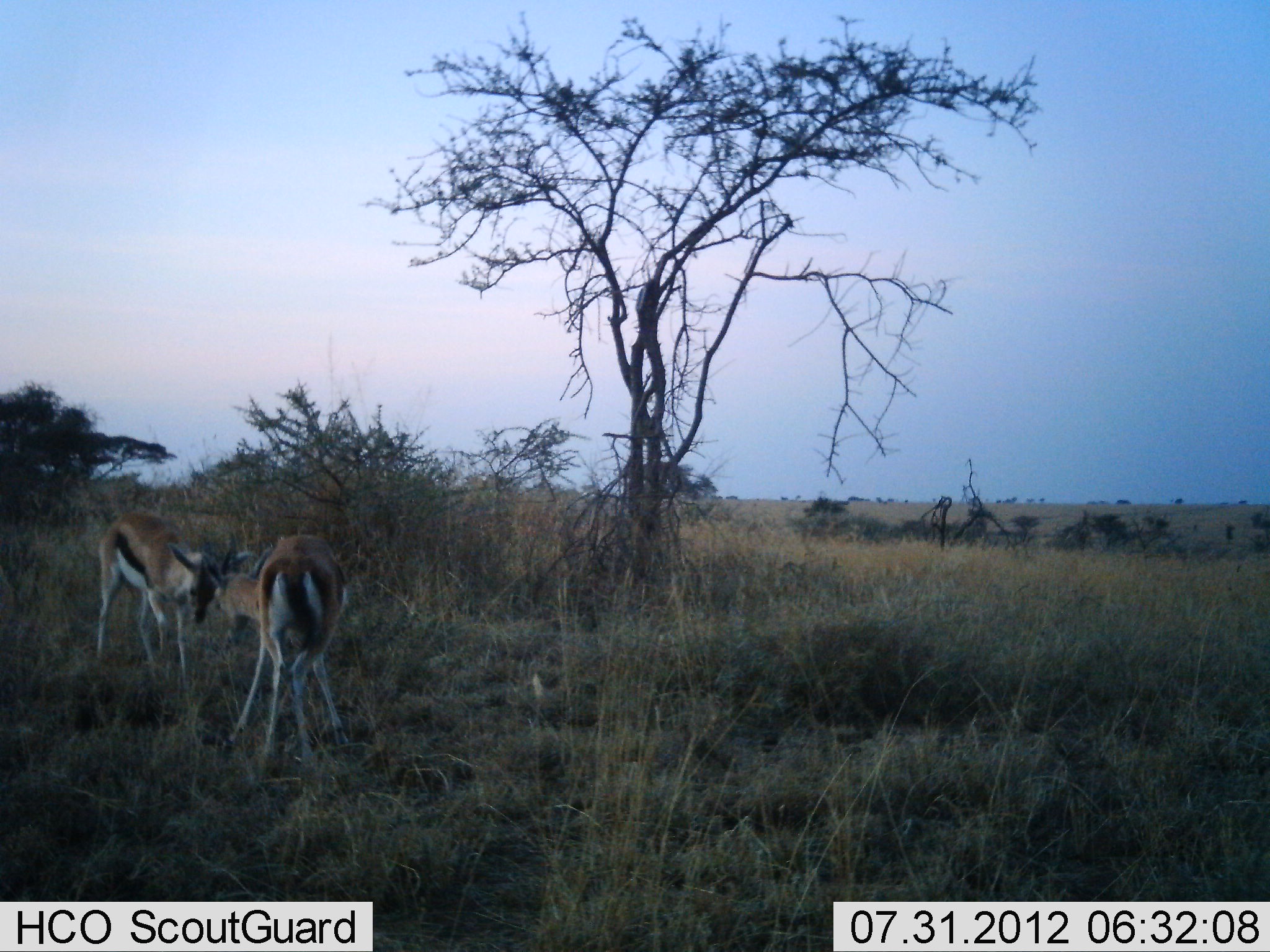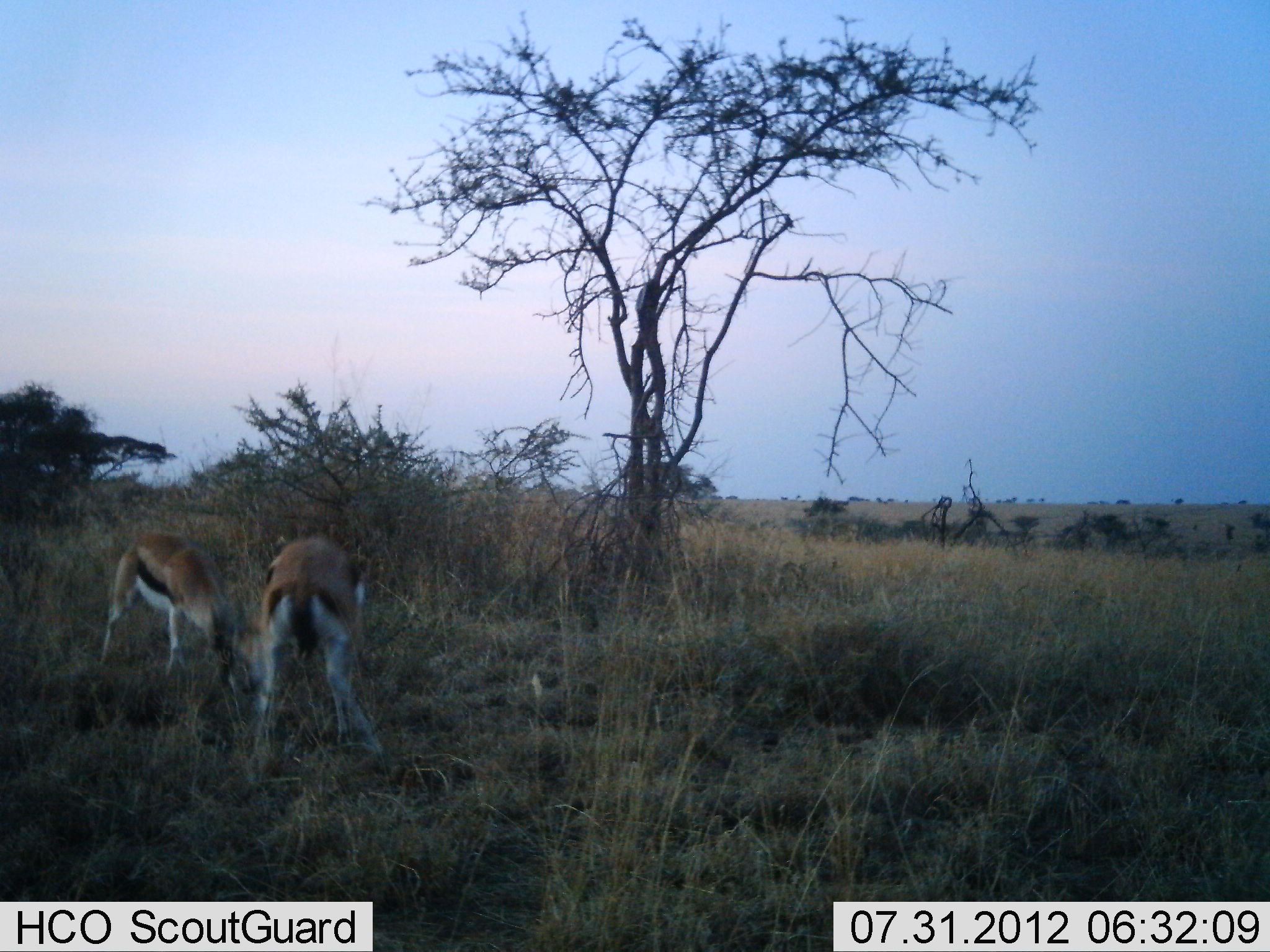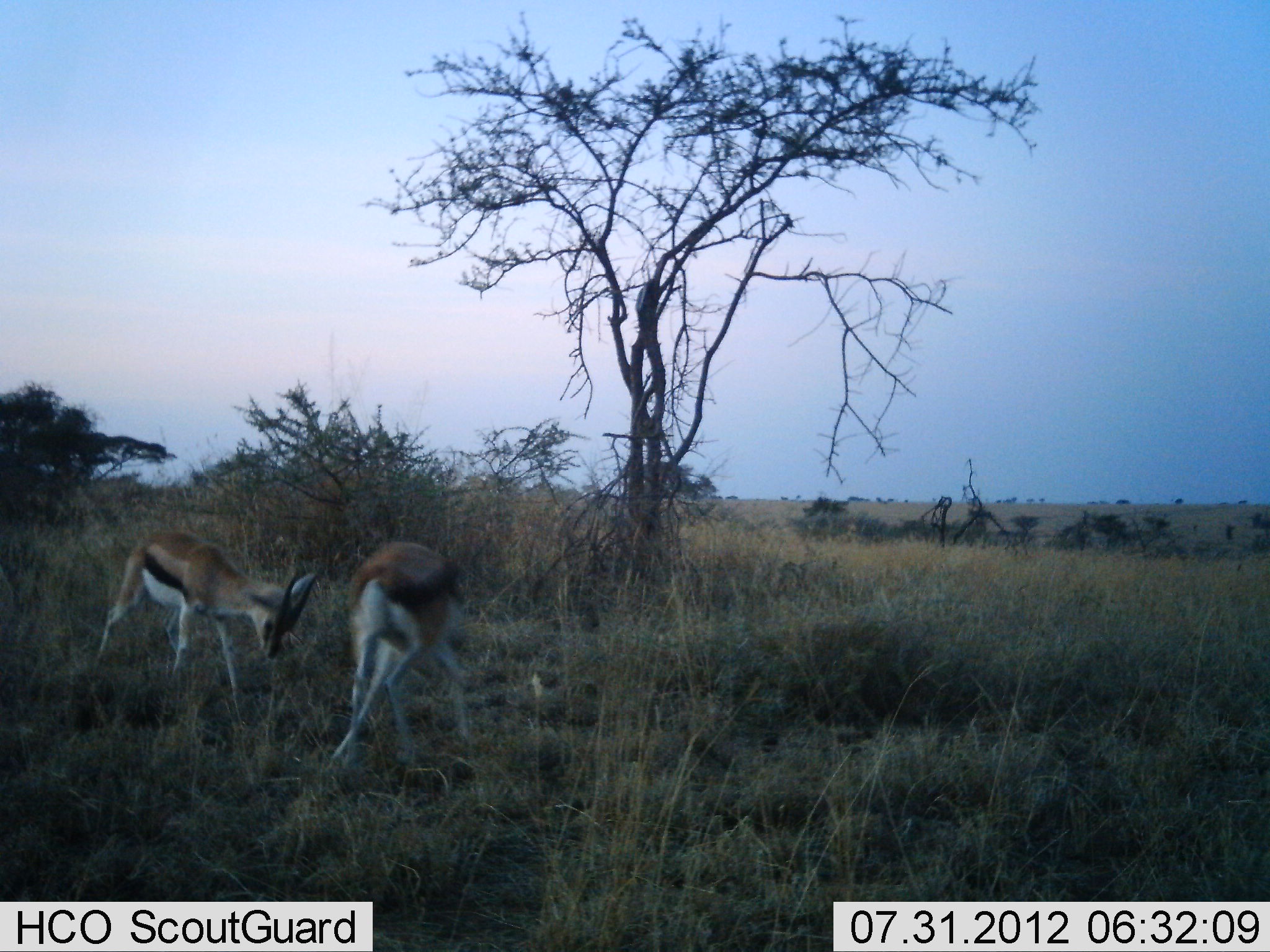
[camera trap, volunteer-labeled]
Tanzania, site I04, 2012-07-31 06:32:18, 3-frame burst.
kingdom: Animalia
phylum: Chordata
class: Mammalia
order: Artiodactyla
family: Bovidae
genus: Eudorcas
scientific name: Eudorcas thomsonii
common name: thomson's gazelle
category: gazellethomsons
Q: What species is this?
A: Gazellethomsons (thomson's gazelle) (Eudorcas thomsonii).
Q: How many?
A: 2.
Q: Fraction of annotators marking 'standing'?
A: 20%.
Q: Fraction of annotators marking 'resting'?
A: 0%.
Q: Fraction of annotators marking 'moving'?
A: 0%.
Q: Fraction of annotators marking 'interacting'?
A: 50%.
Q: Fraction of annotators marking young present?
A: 0%.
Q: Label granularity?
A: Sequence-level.